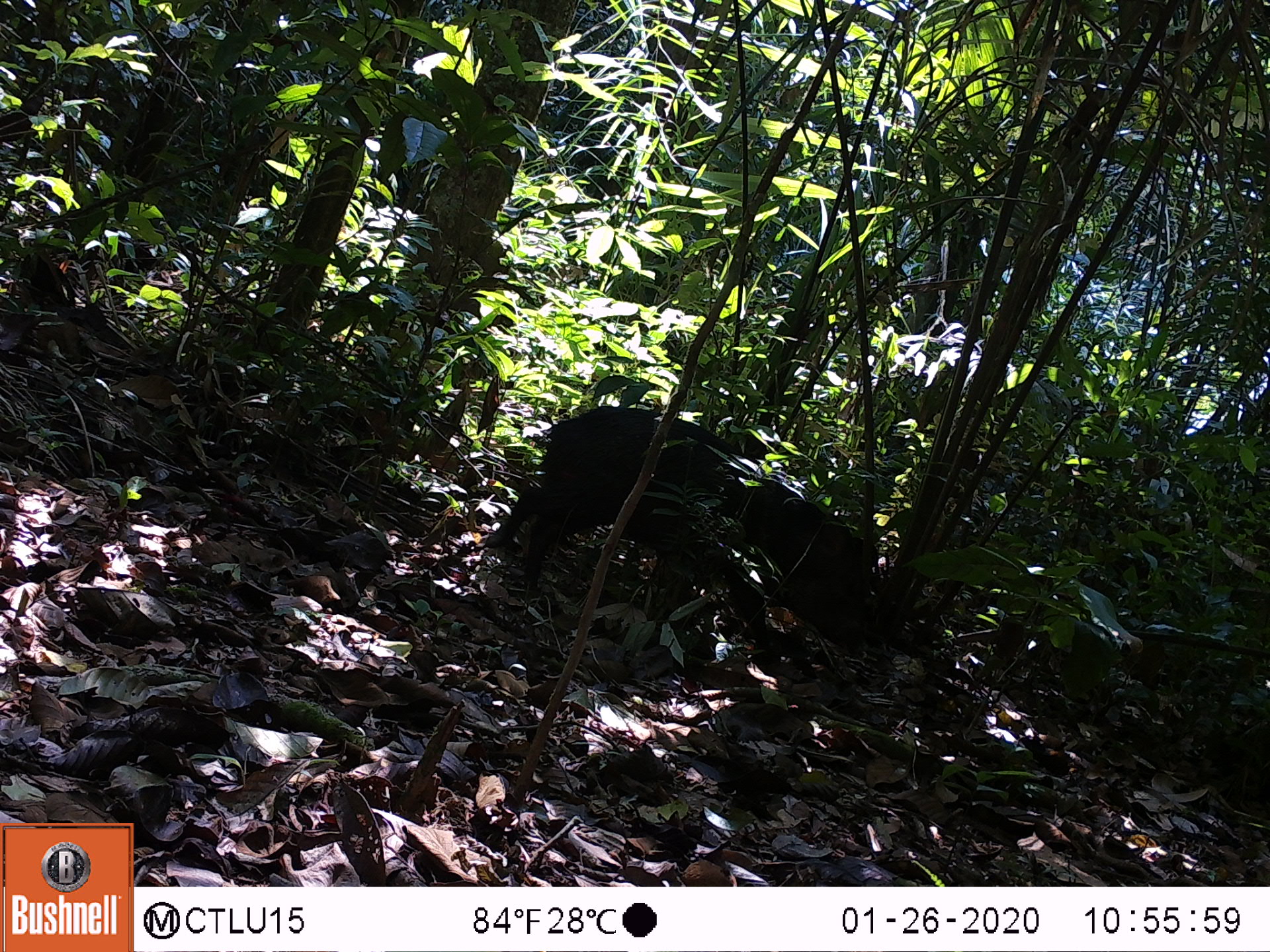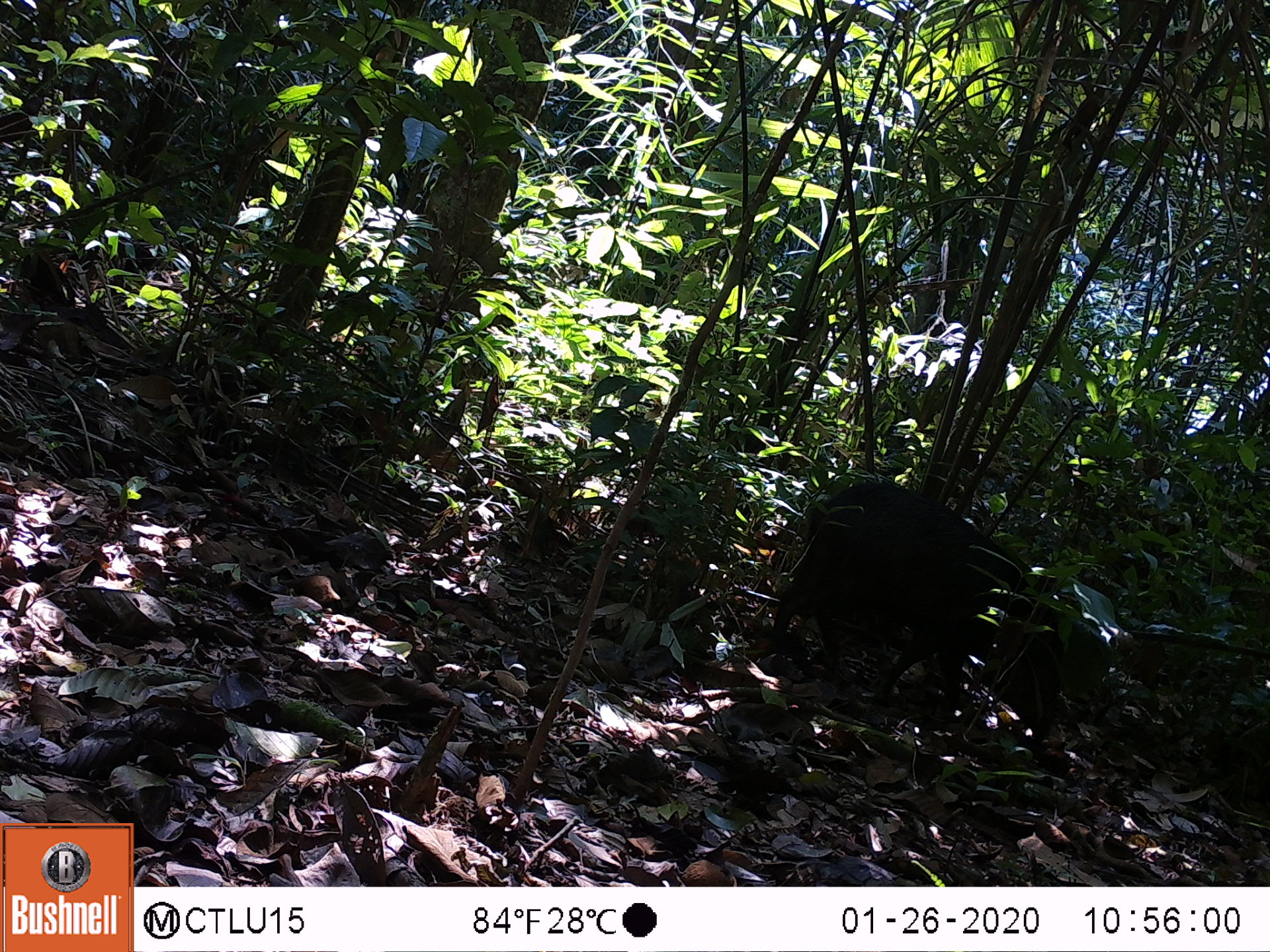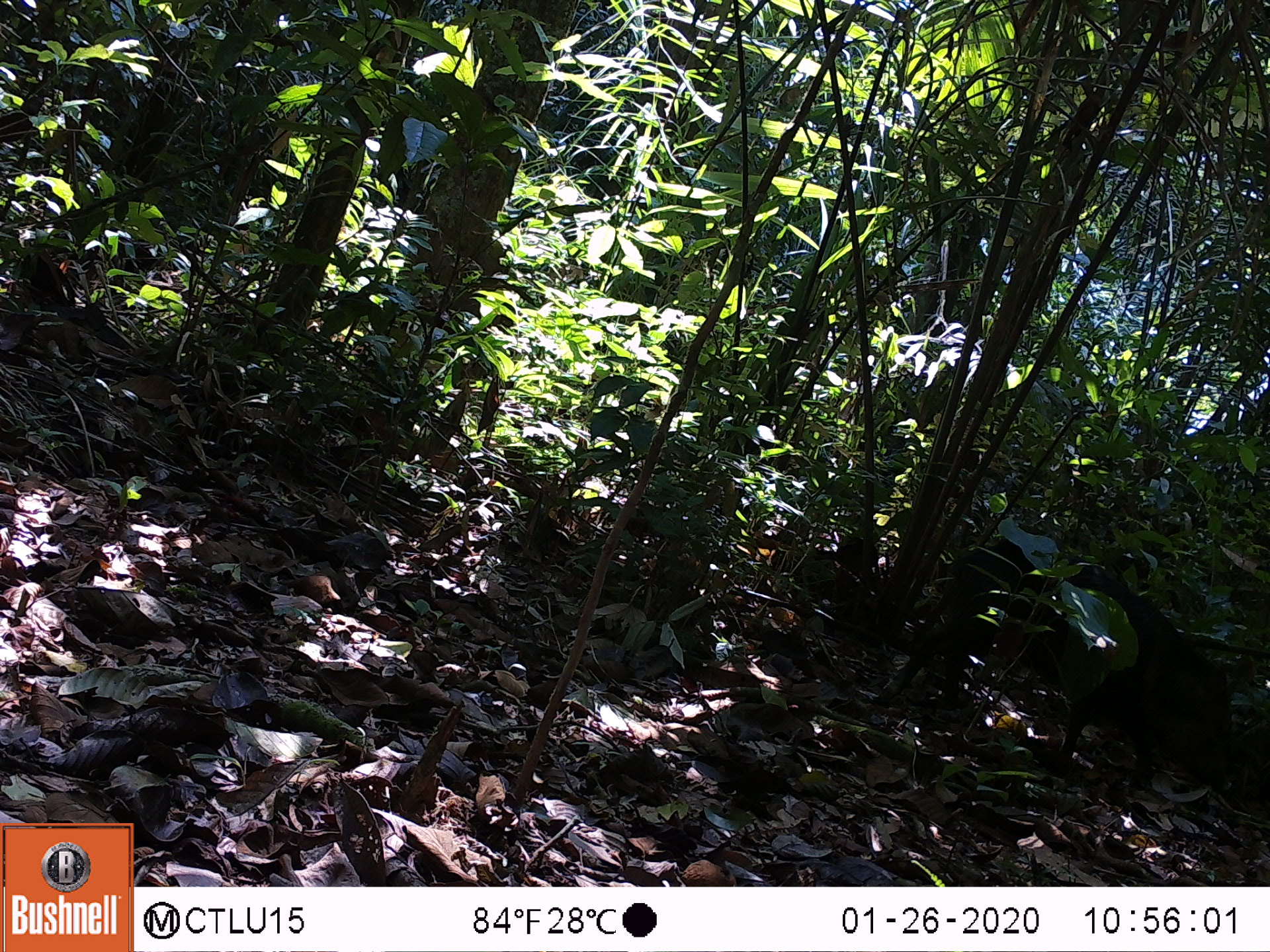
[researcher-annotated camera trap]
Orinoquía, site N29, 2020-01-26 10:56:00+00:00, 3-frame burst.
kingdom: Animalia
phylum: Chordata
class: Mammalia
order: Artiodactyla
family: Tayassuidae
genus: Pecari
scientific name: Pecari tajacu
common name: collared peccary